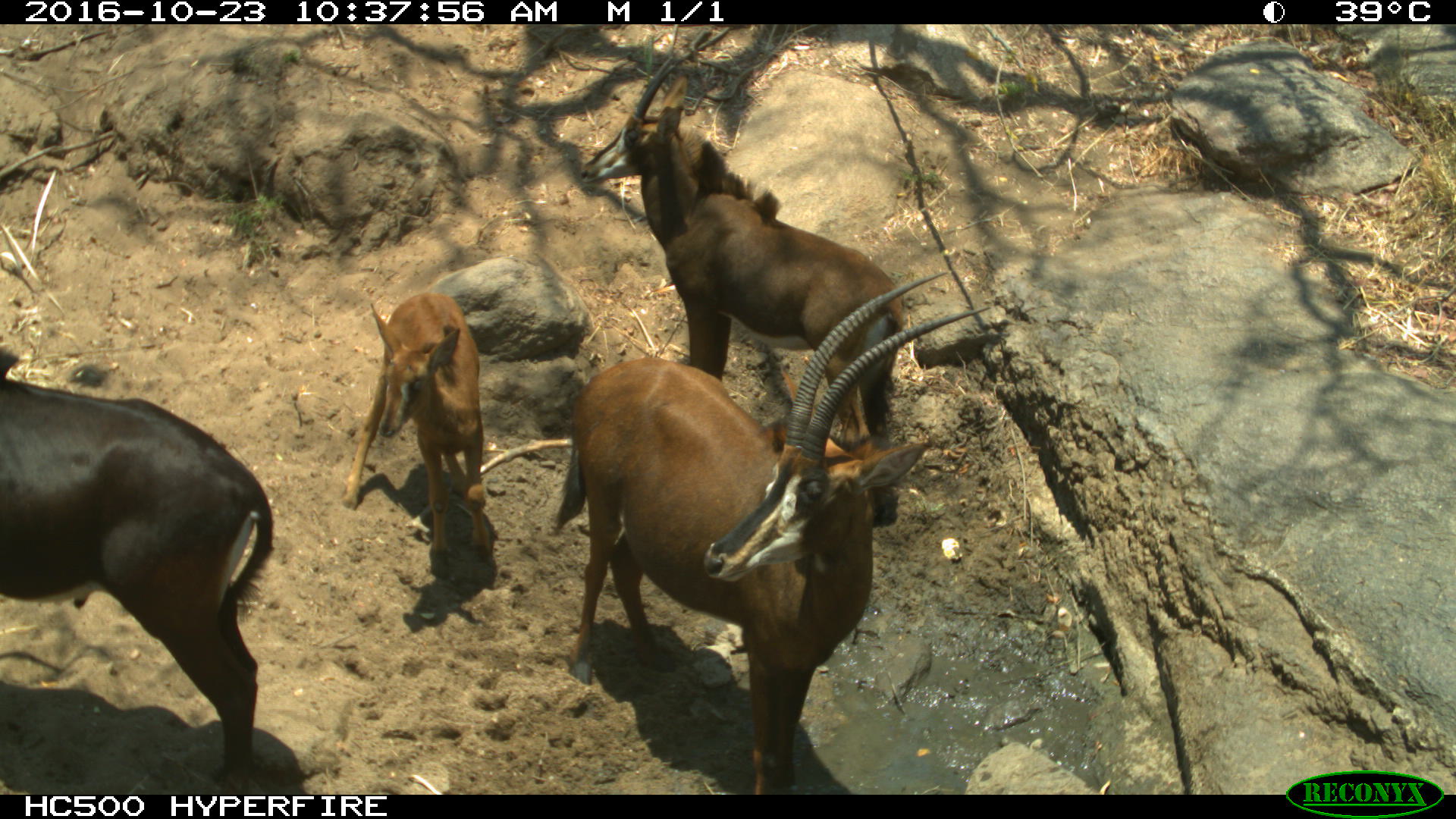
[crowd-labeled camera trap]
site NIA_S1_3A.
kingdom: Animalia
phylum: Chordata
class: Mammalia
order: Artiodactyla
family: Bovidae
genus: Hippotragus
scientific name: Hippotragus niger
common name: sable antelope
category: sable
Sable (sable antelope) (Hippotragus niger), count 4. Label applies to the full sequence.